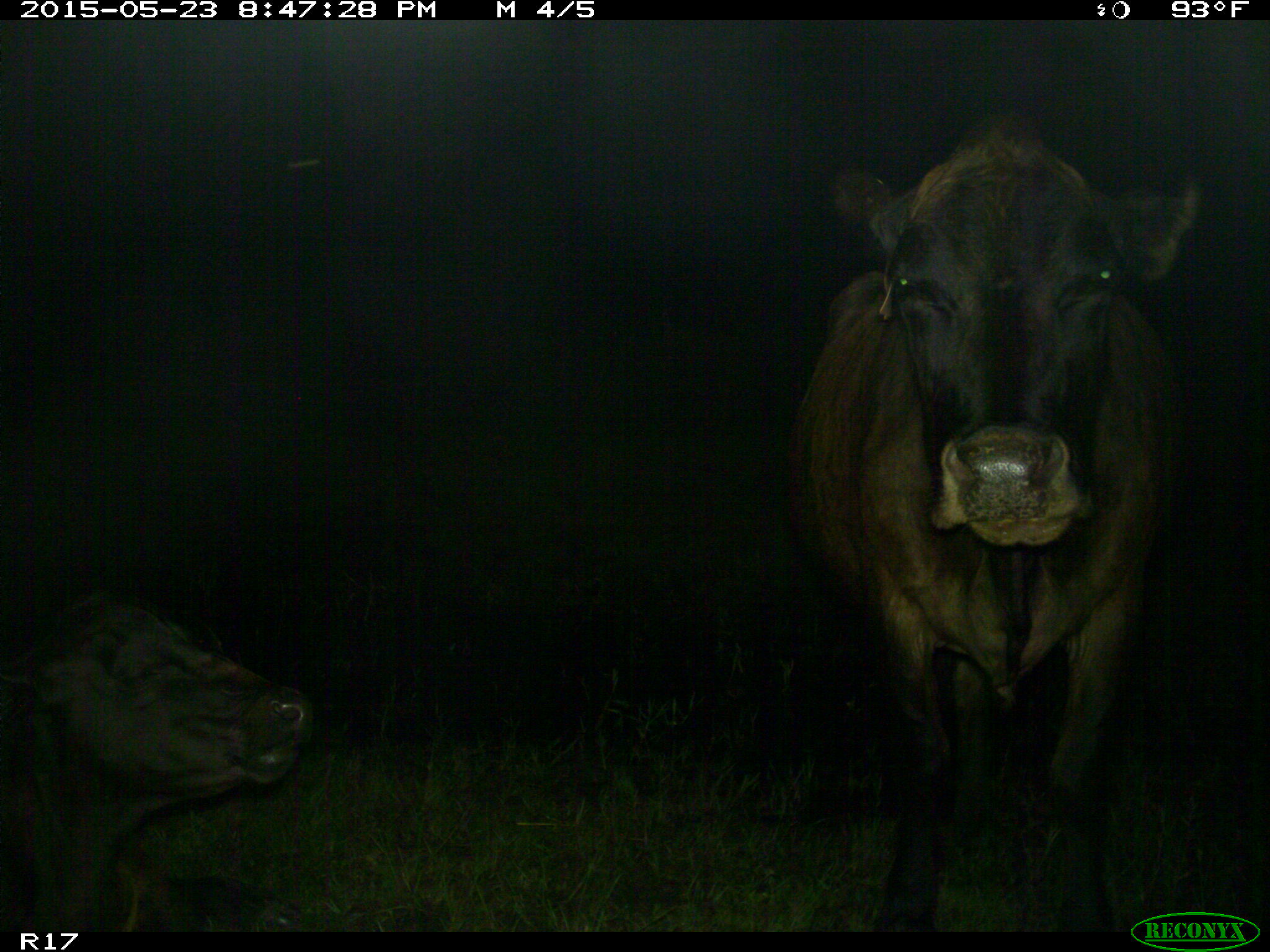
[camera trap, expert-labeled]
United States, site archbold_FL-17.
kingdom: Animalia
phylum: Chordata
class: Mammalia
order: Artiodactyla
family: Bovidae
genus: Bos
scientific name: Bos taurus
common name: domestic cow